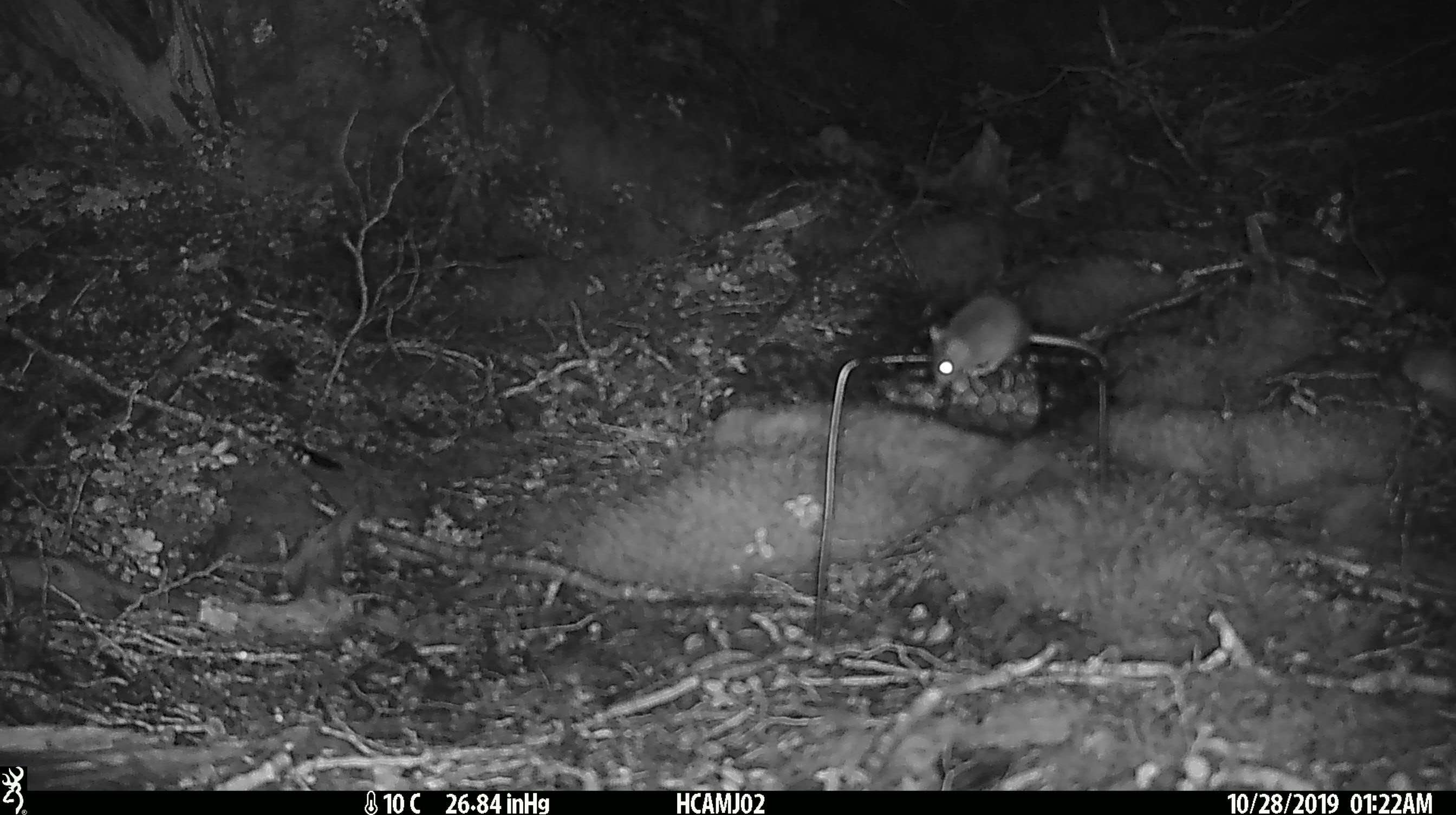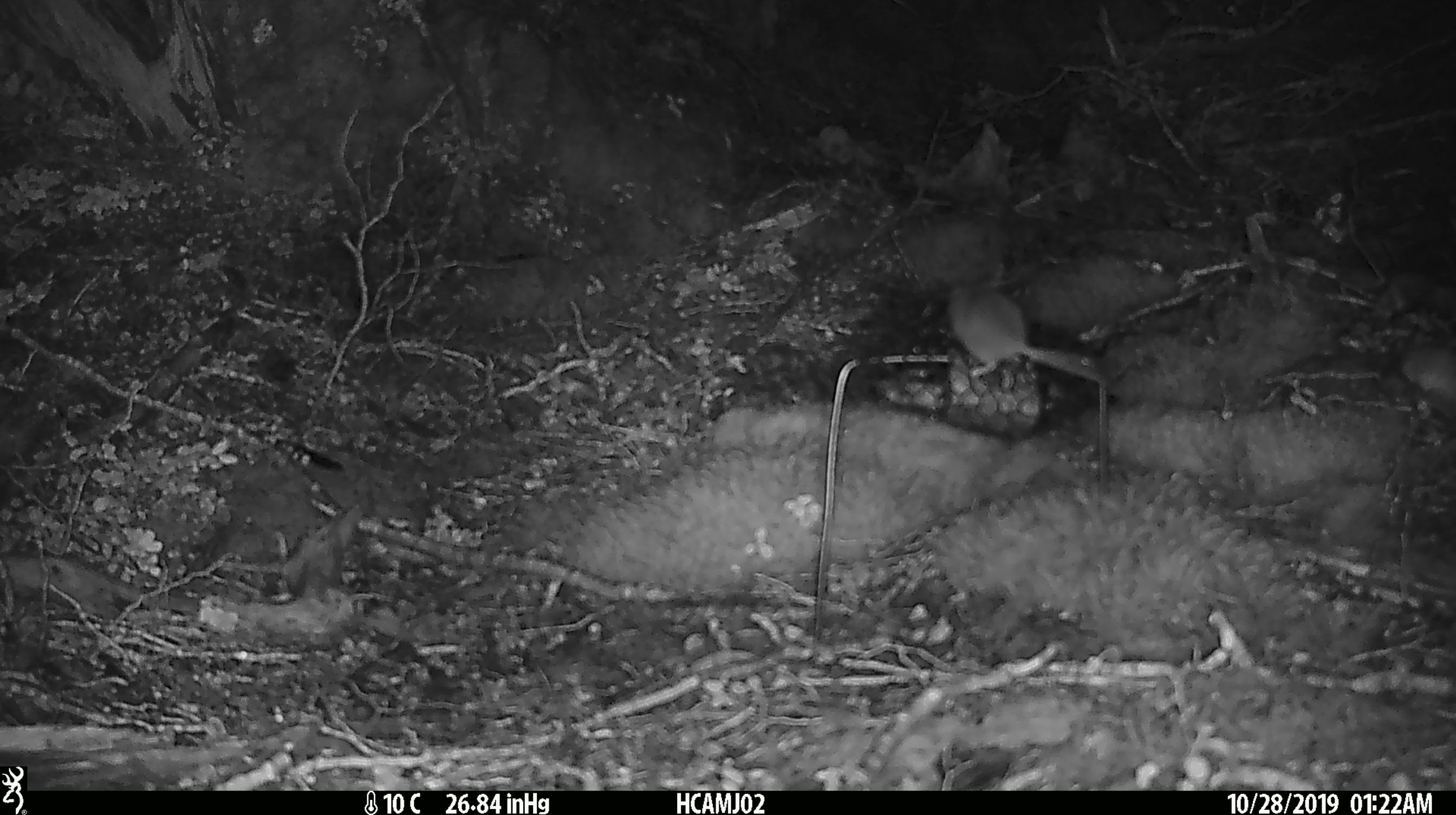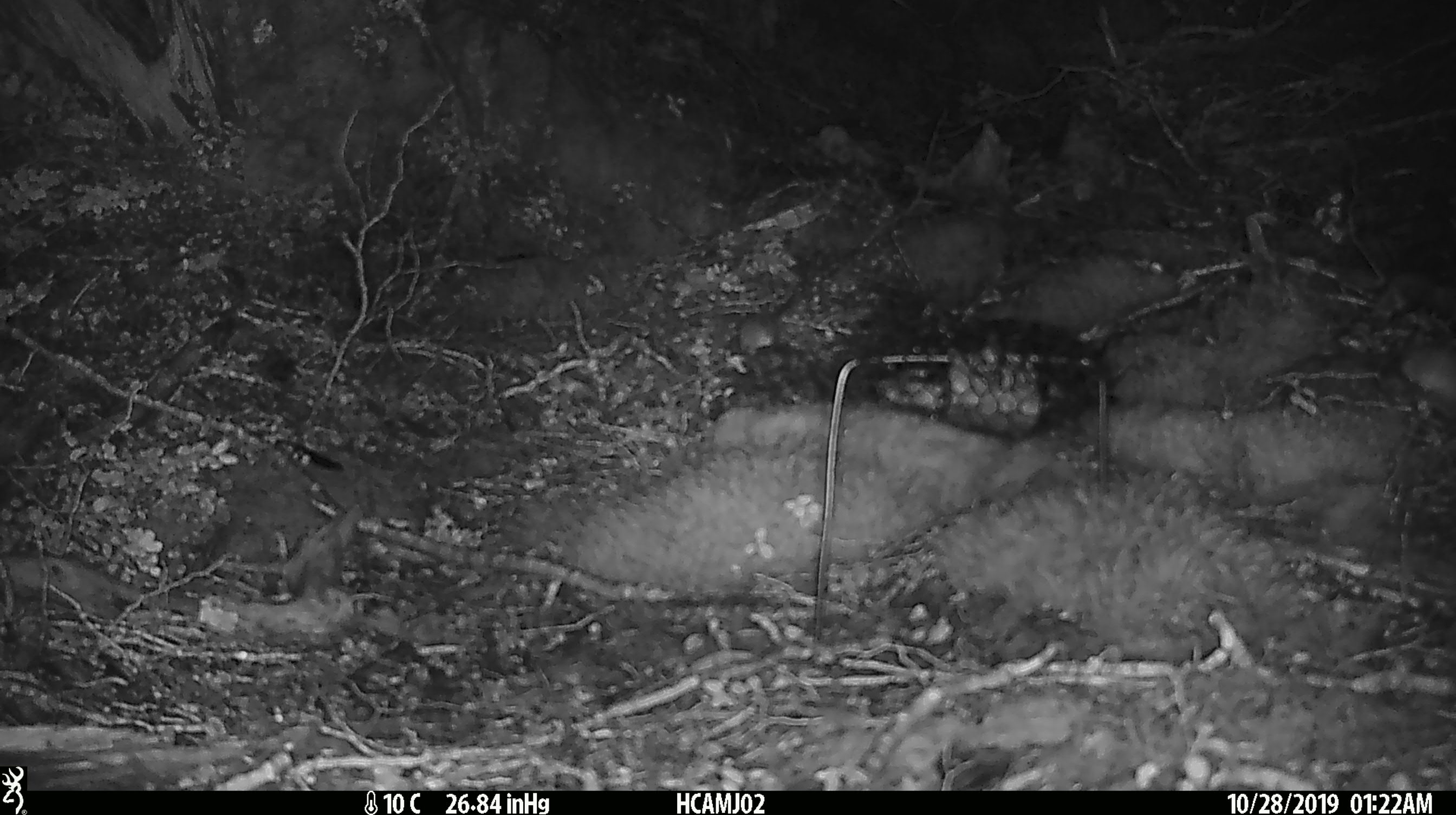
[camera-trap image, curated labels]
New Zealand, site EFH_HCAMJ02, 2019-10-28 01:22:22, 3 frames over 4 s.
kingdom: Animalia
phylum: Chordata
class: Mammalia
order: Rodentia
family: Muridae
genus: Mus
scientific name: Mus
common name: mouse